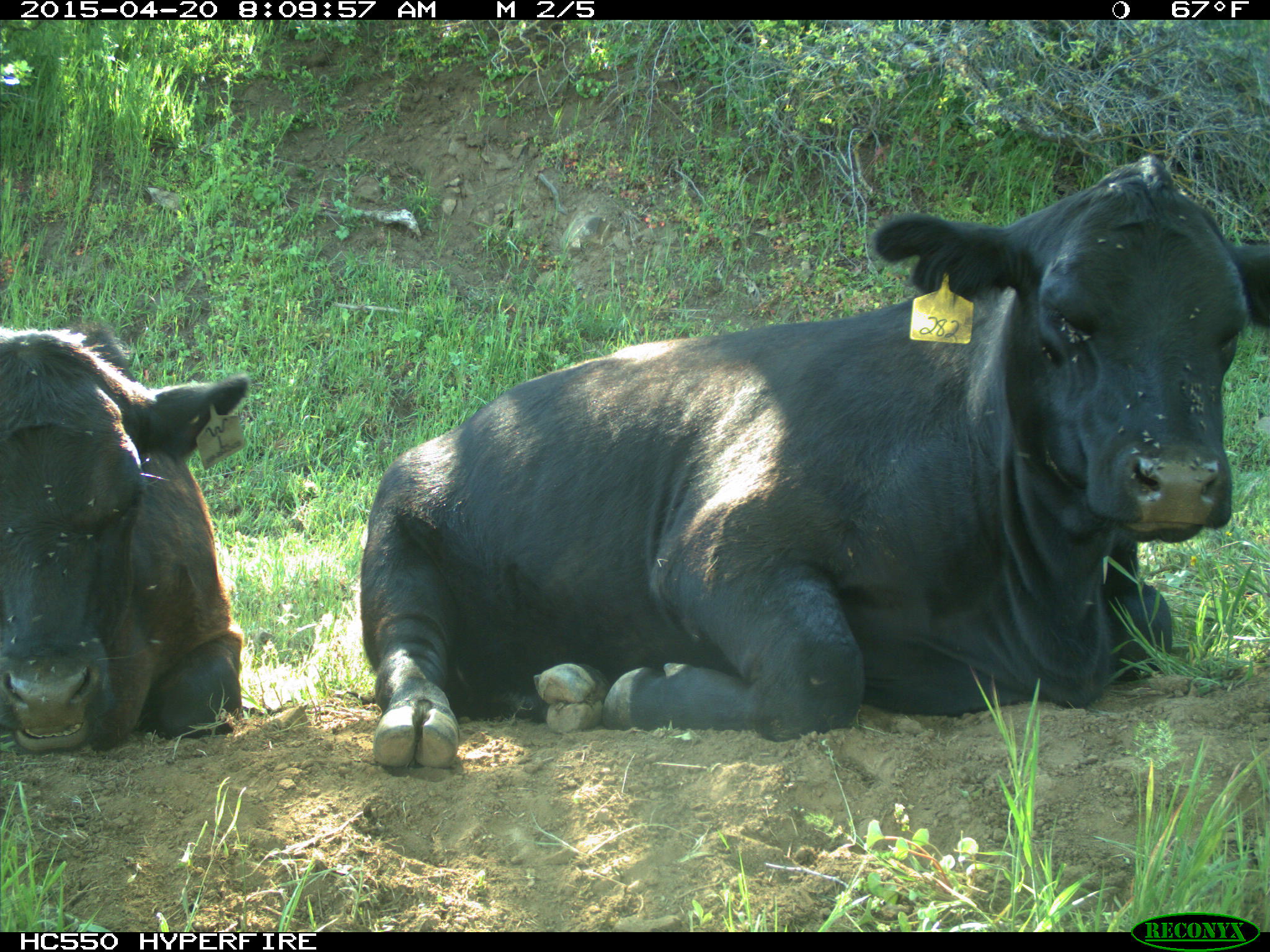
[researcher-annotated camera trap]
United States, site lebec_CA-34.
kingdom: Animalia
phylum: Chordata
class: Mammalia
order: Artiodactyla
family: Bovidae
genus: Bos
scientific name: Bos taurus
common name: domestic cow